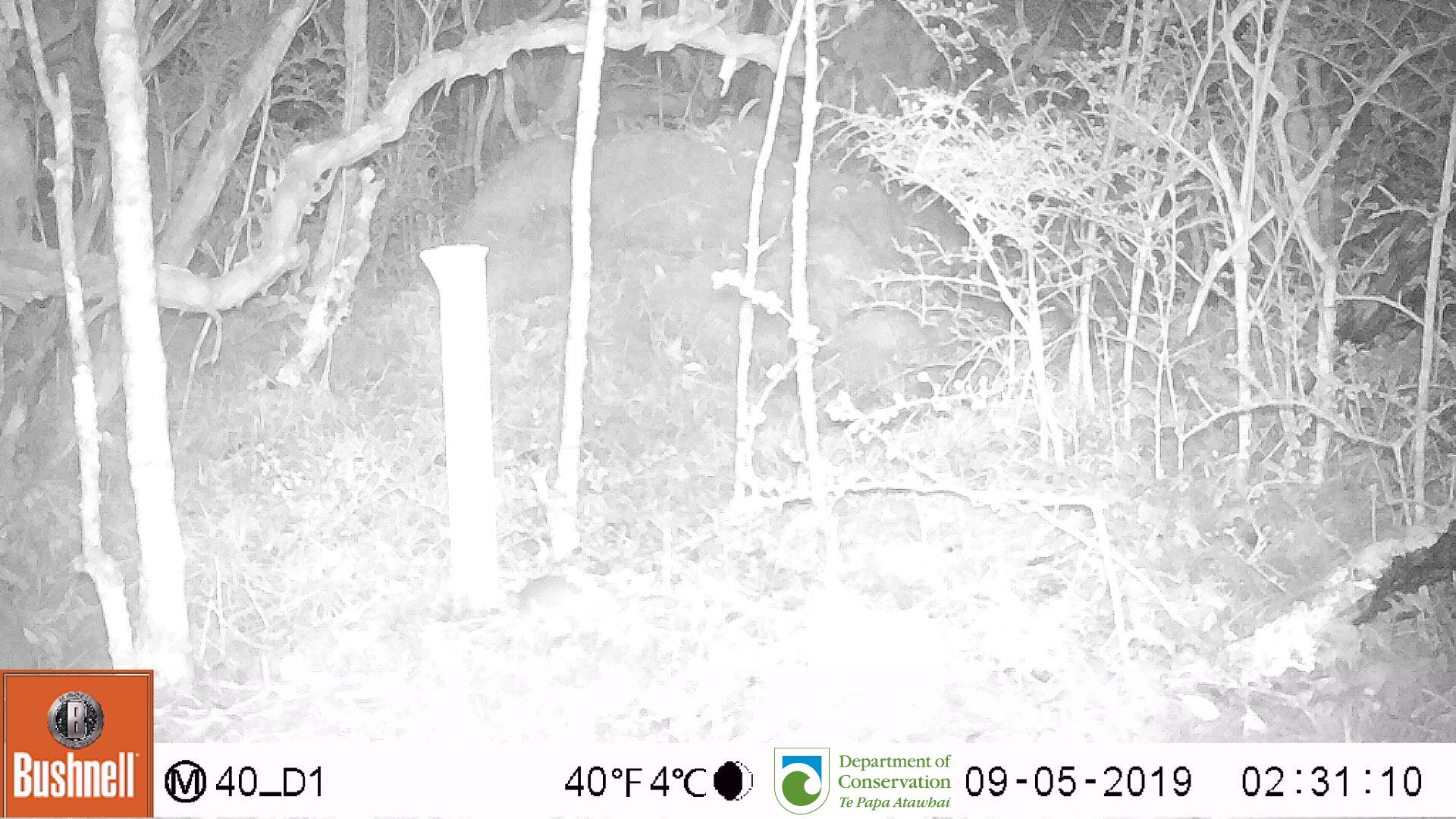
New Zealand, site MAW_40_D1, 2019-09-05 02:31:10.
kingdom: Animalia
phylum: Chordata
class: Mammalia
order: Rodentia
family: Muridae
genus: Mus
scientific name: Mus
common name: mouse